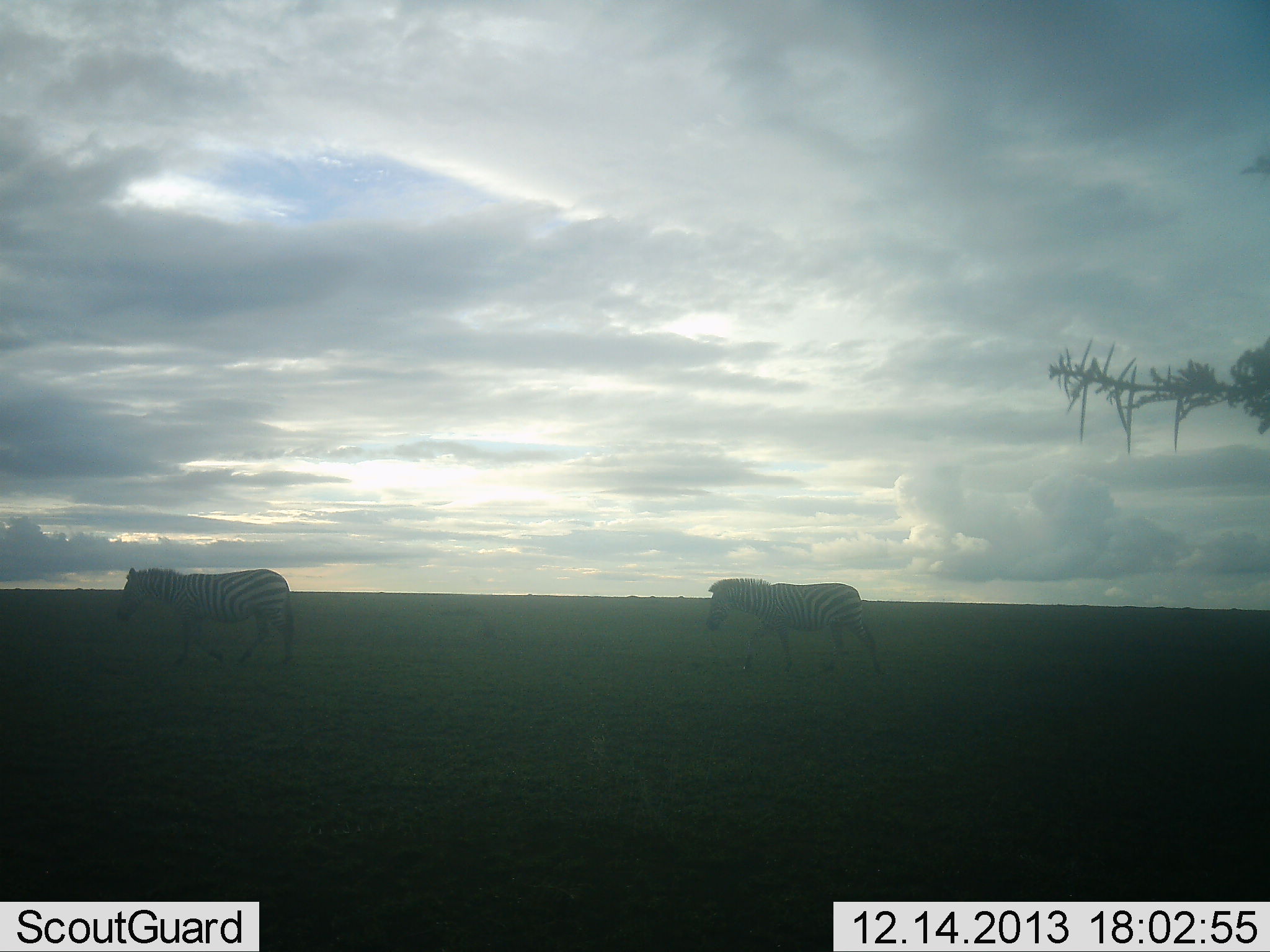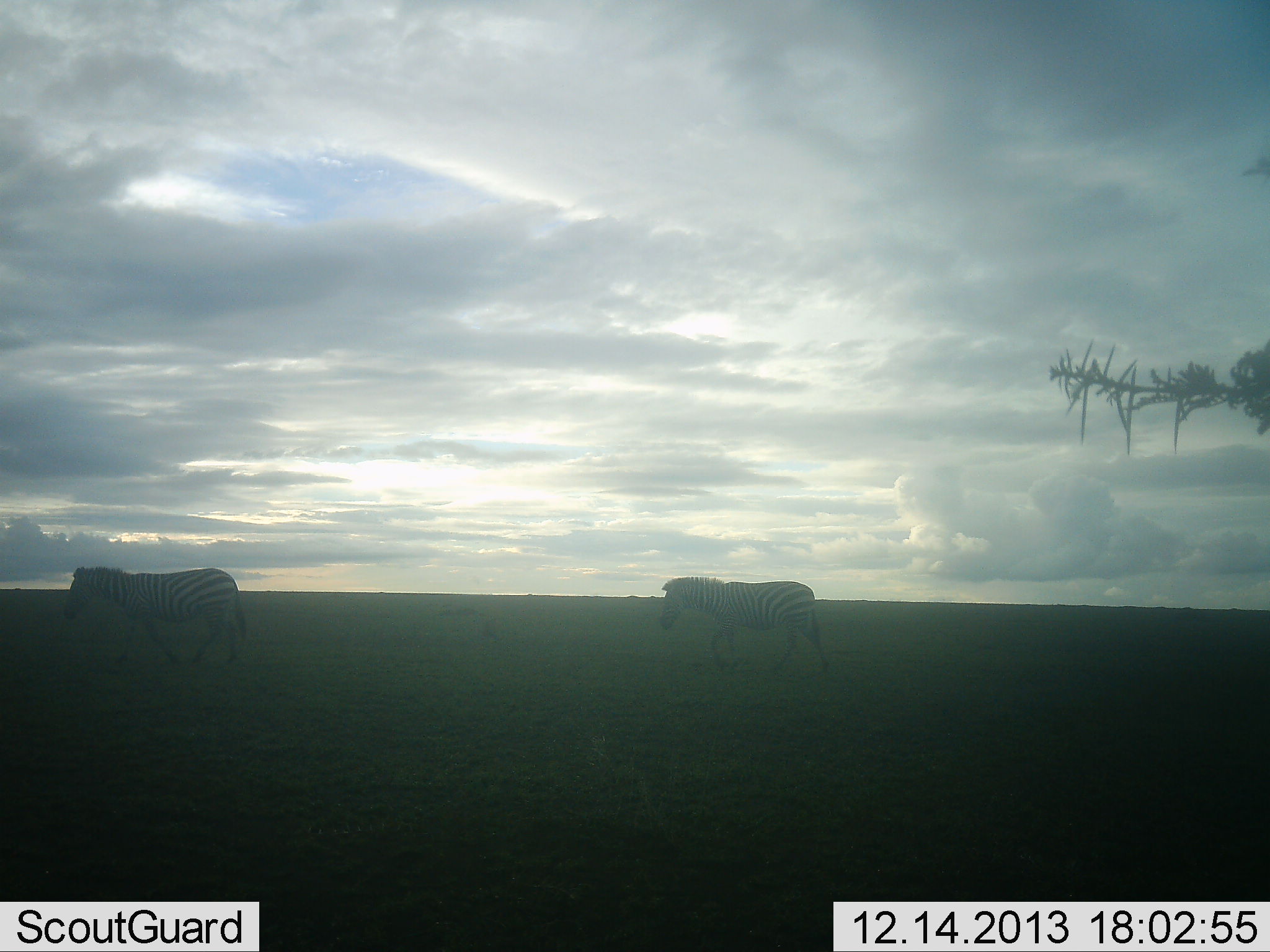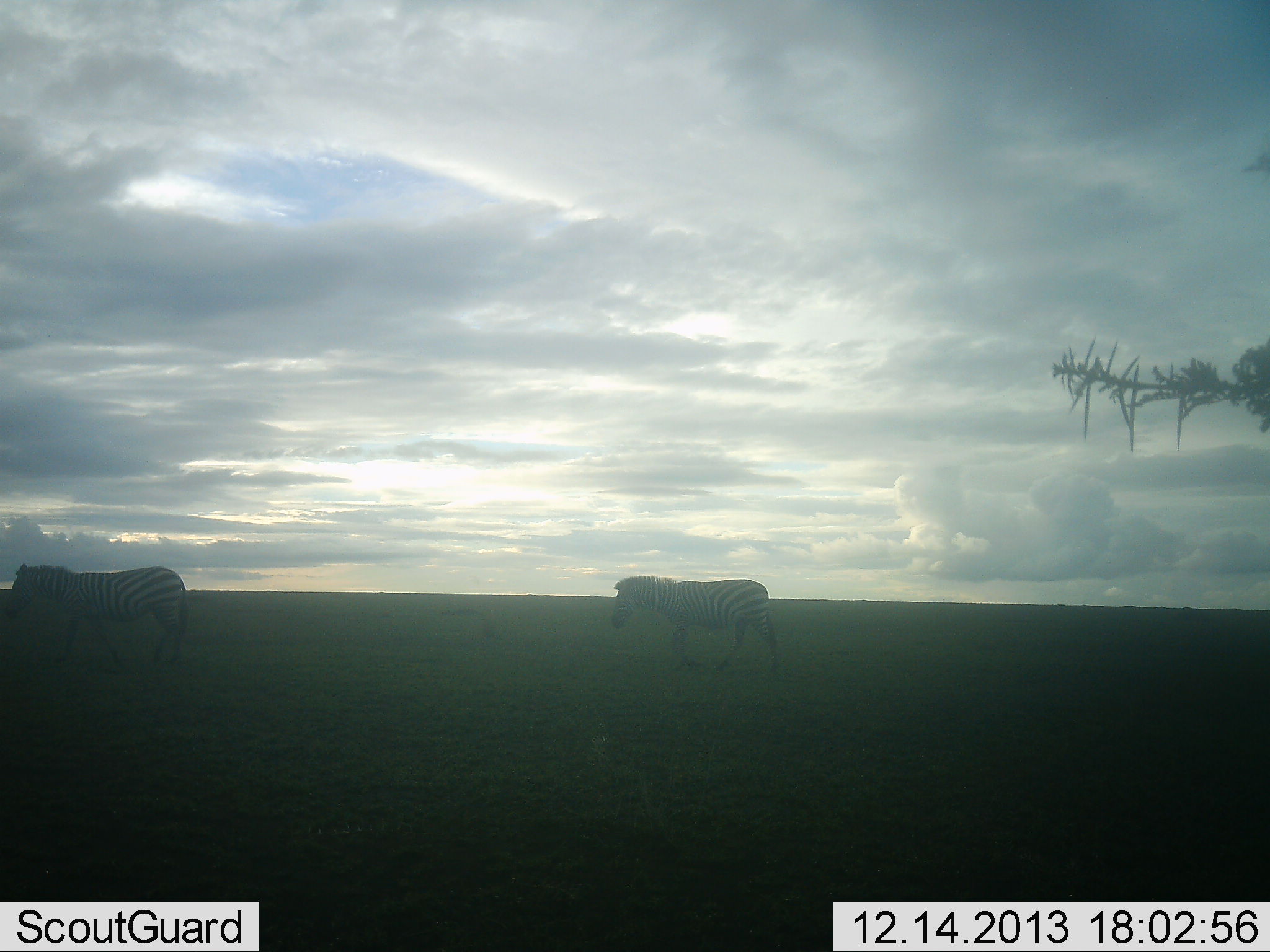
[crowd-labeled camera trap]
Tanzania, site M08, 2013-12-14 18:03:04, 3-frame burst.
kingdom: Animalia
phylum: Chordata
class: Mammalia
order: Perissodactyla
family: Equidae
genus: Equus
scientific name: Equus quagga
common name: plains zebra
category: zebra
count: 2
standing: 10%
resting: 0%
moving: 90%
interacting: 0%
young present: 0%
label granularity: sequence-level